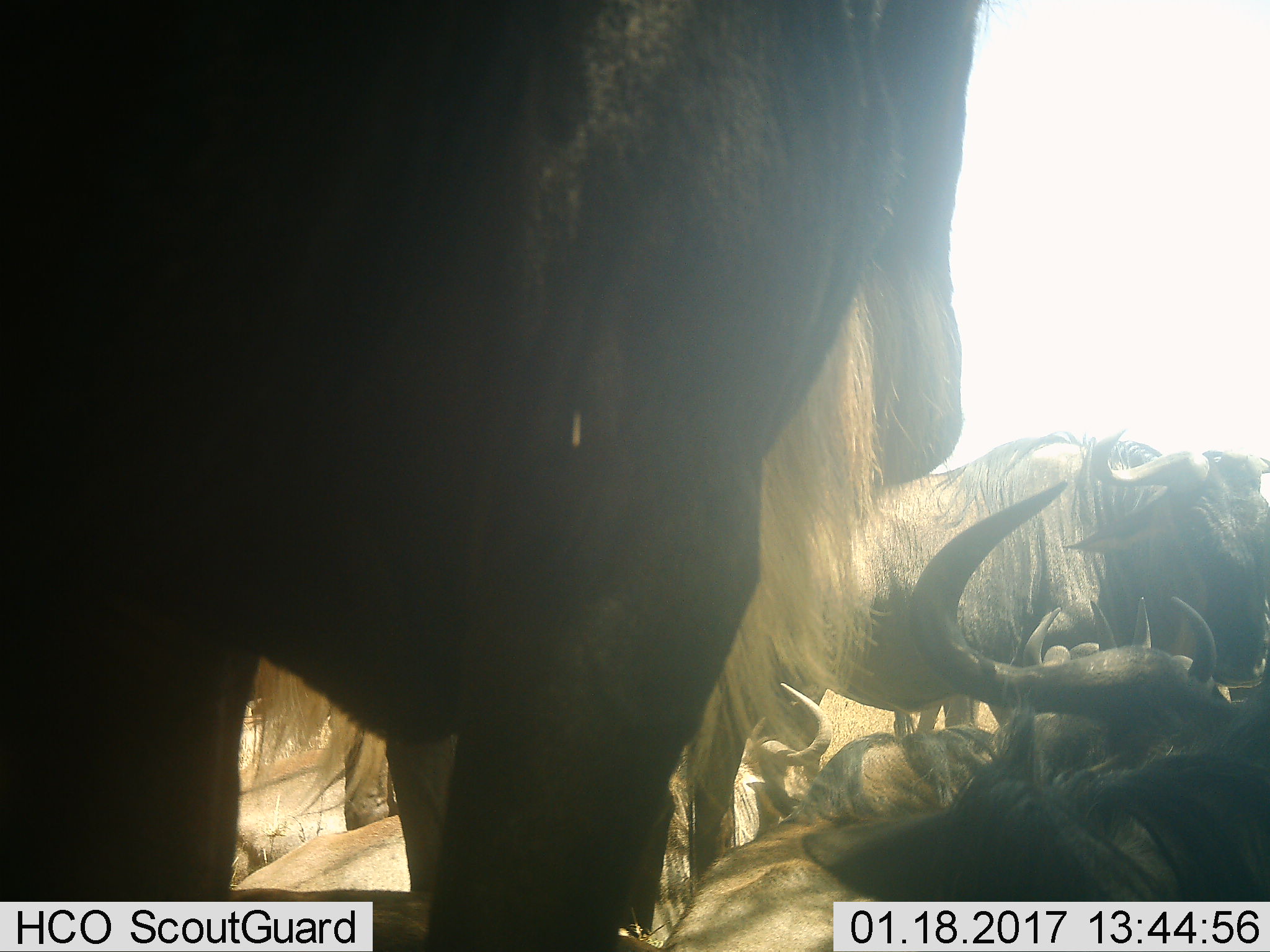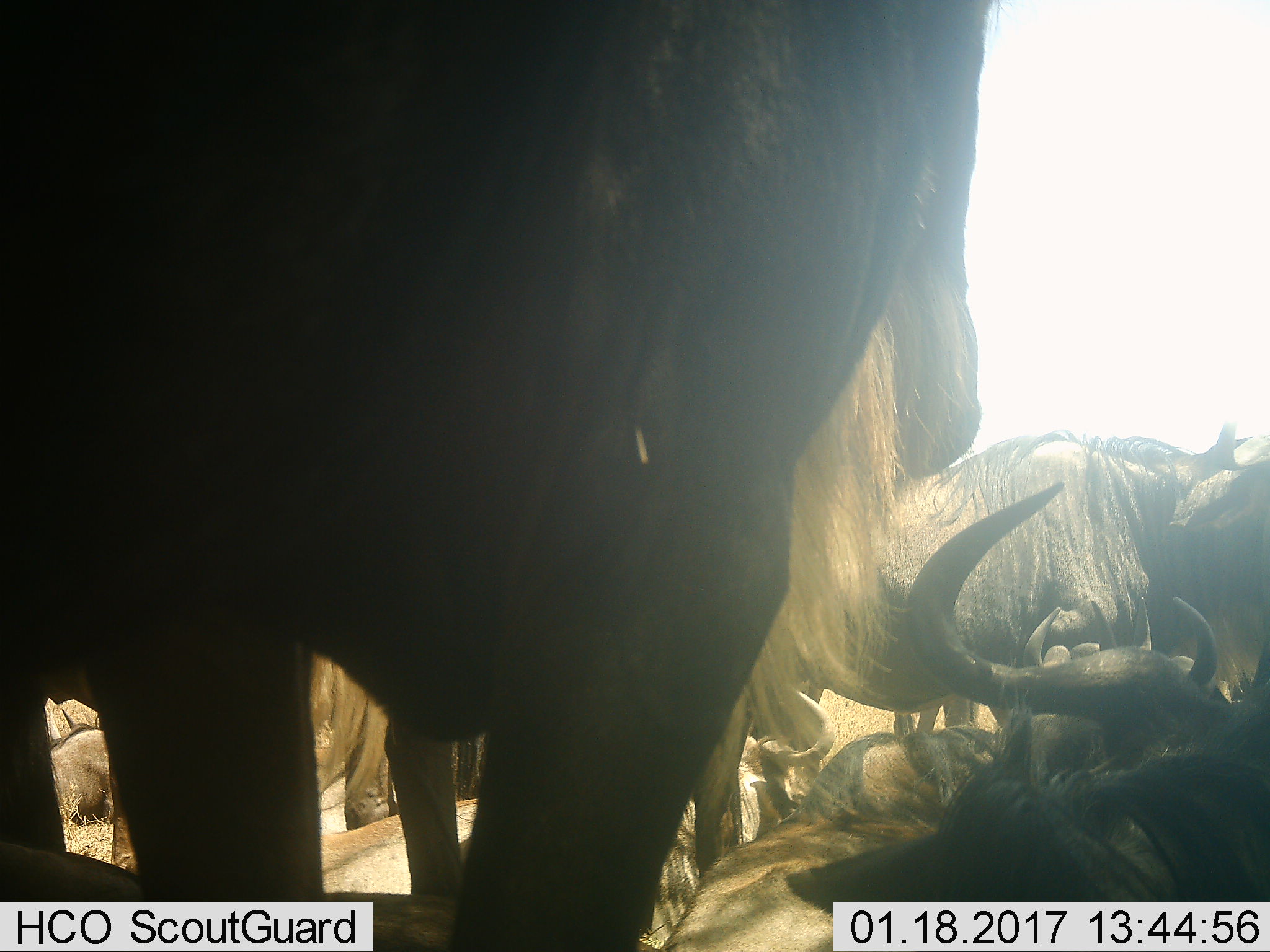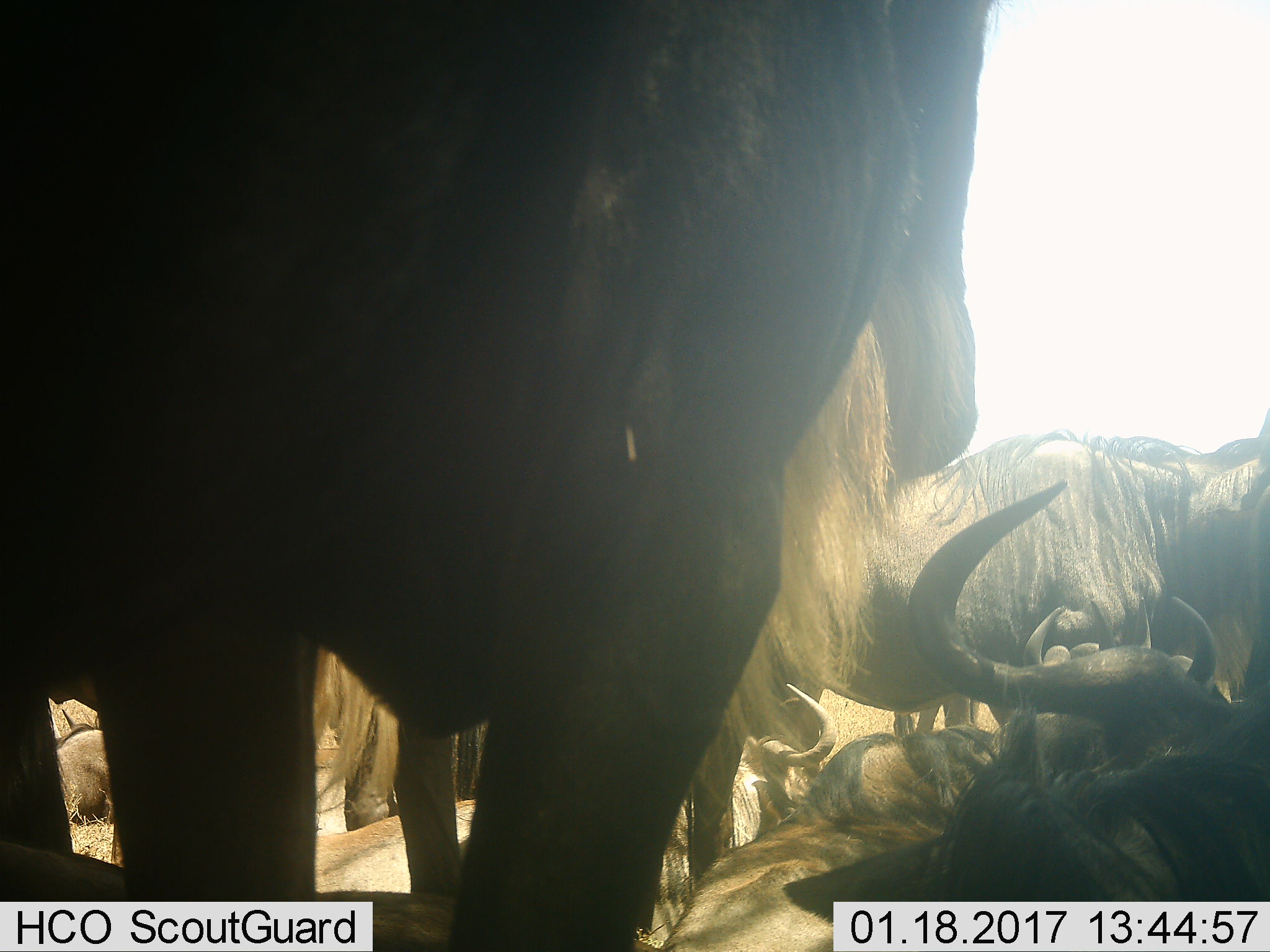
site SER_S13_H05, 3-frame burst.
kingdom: Animalia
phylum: Chordata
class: Mammalia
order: Artiodactyla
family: Bovidae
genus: Connochaetes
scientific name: Connochaetes taurinus taurinus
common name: blue wildebeest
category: wildebeestblue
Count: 7.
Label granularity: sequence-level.